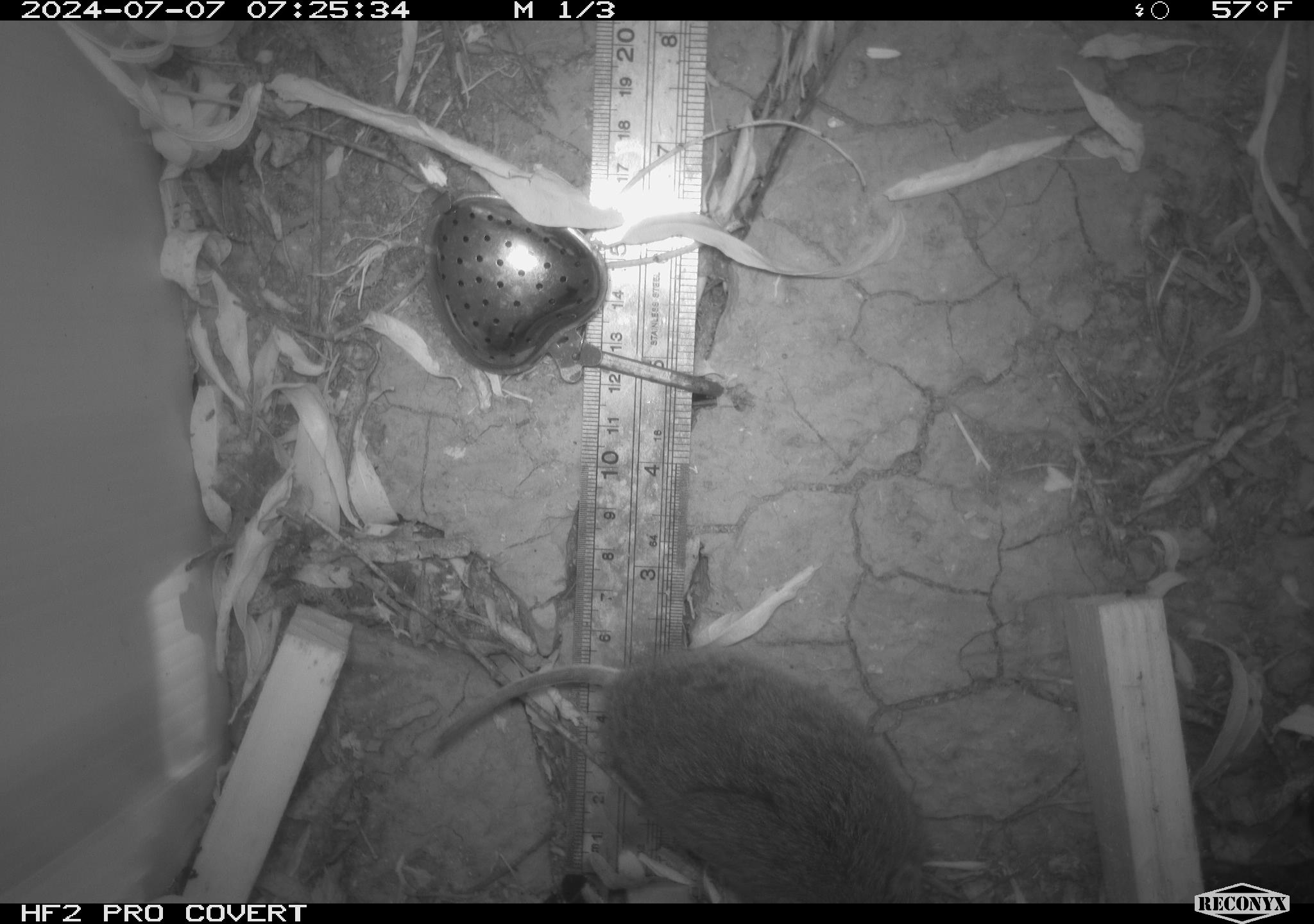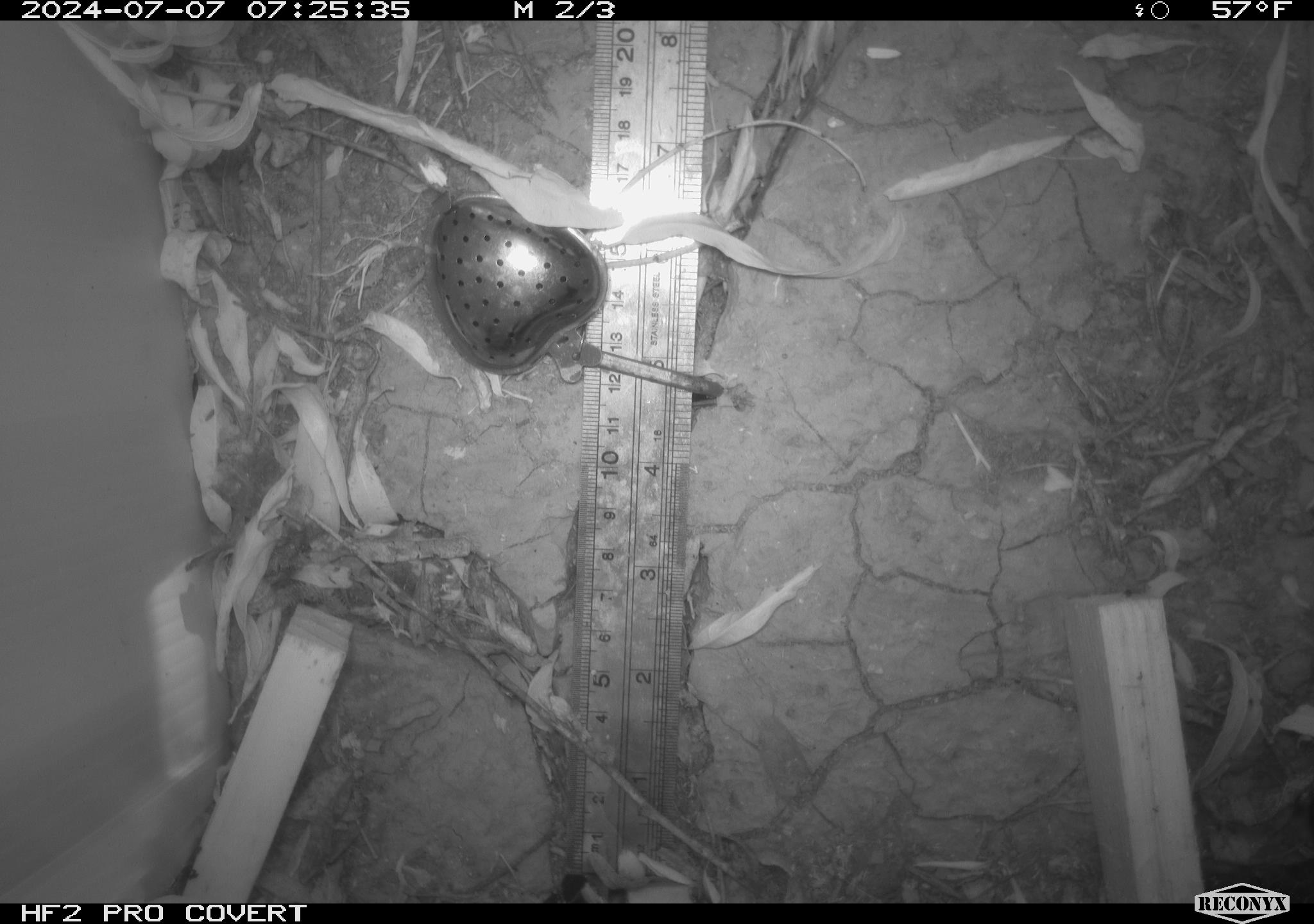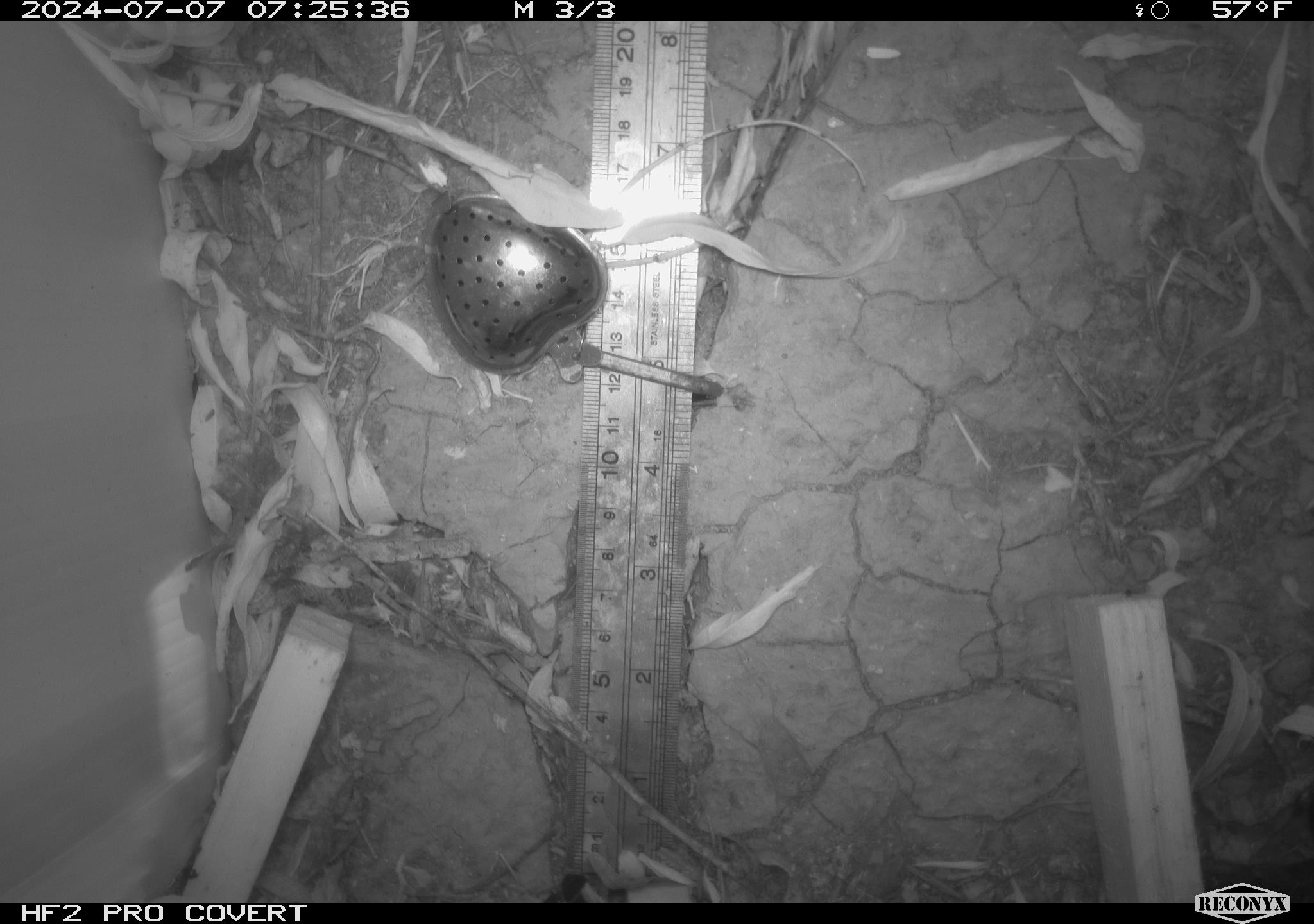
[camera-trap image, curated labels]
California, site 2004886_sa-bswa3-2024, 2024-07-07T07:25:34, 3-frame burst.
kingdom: Animalia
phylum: Chordata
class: Mammalia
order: Rodentia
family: Cricetidae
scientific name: Arvicolinae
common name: voles, lemmings, and muskrats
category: arvicolinae subfamily